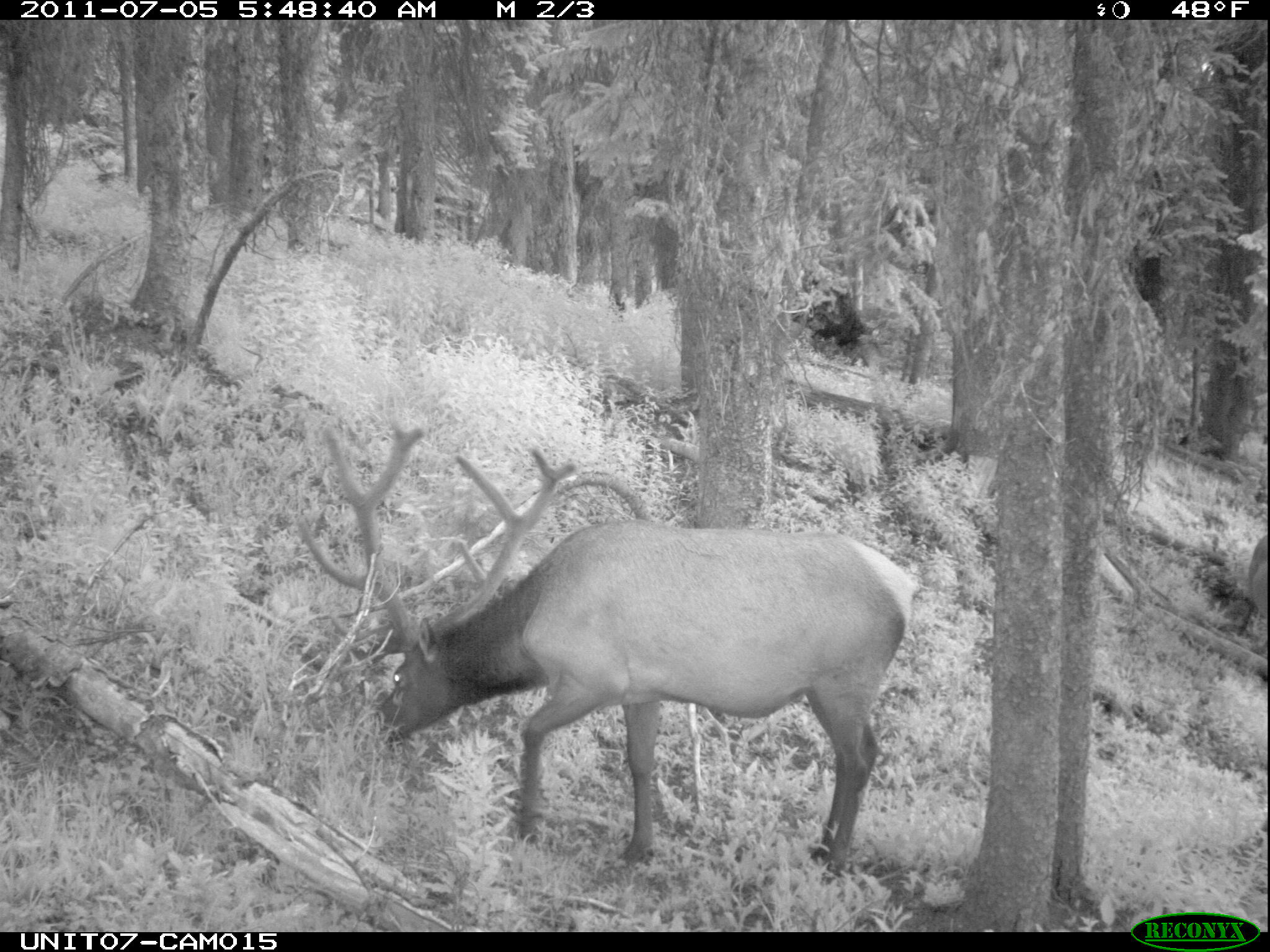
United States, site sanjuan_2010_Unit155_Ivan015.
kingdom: Animalia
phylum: Chordata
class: Mammalia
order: Artiodactyla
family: Cervidae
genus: Cervus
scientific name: Cervus elaphus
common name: red deer